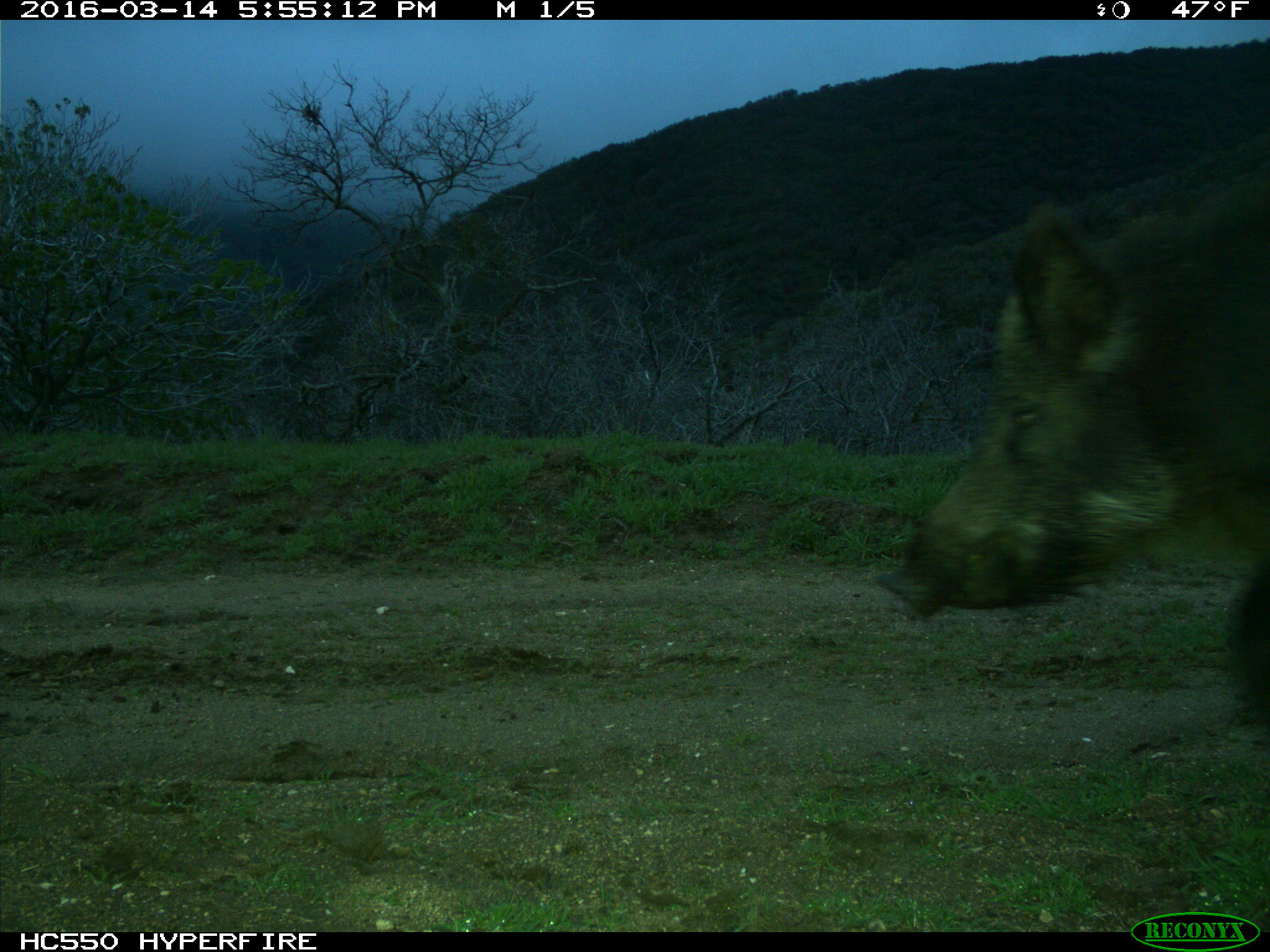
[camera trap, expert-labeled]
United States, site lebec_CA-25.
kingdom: Animalia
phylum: Chordata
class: Mammalia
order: Artiodactyla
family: Suidae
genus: Sus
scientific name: Sus scrofa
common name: wild boar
Sus scrofa (wild boar).